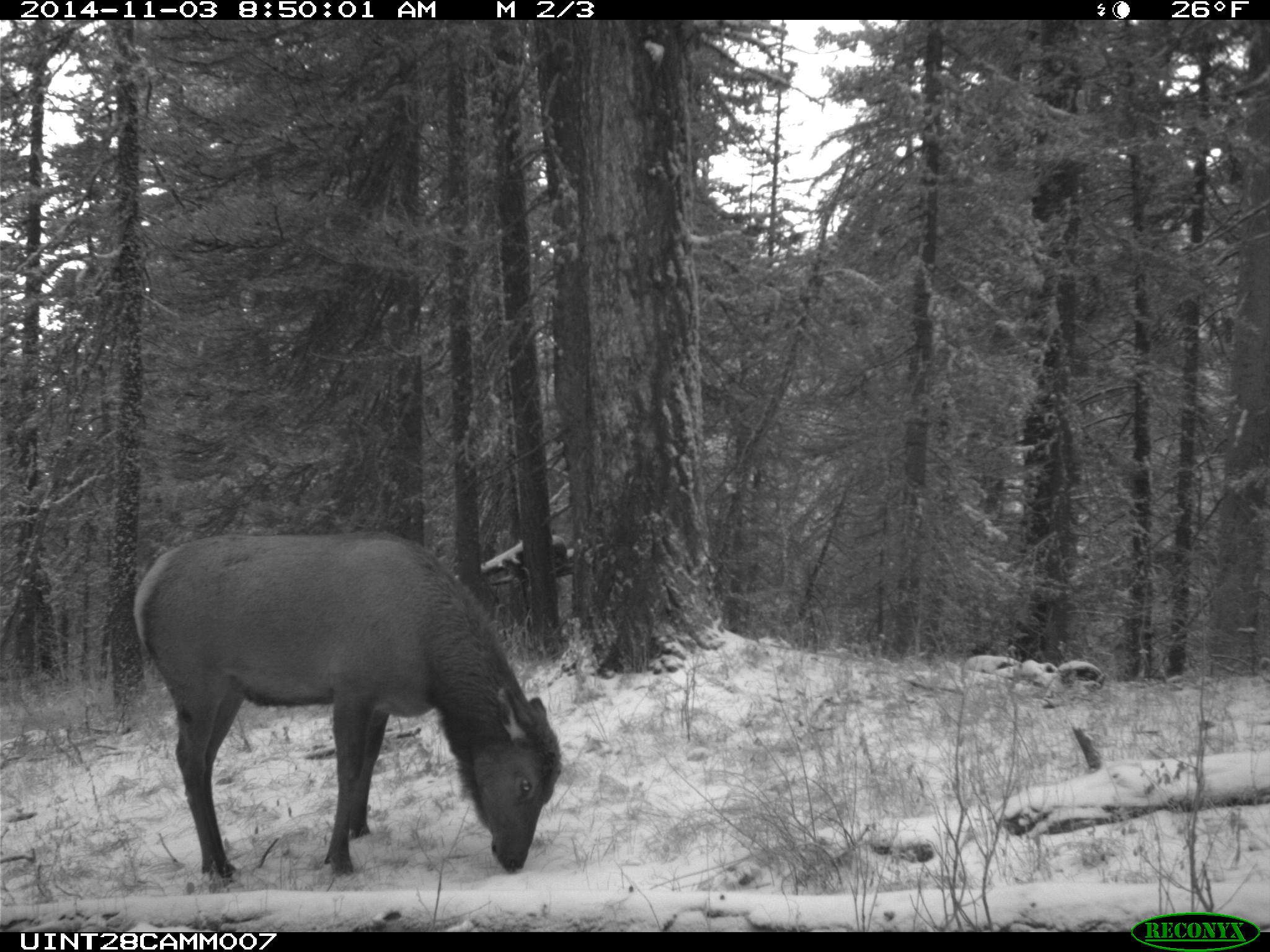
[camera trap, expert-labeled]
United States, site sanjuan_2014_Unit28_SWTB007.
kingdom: Animalia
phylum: Chordata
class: Mammalia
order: Artiodactyla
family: Cervidae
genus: Cervus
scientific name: Cervus elaphus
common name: red deer